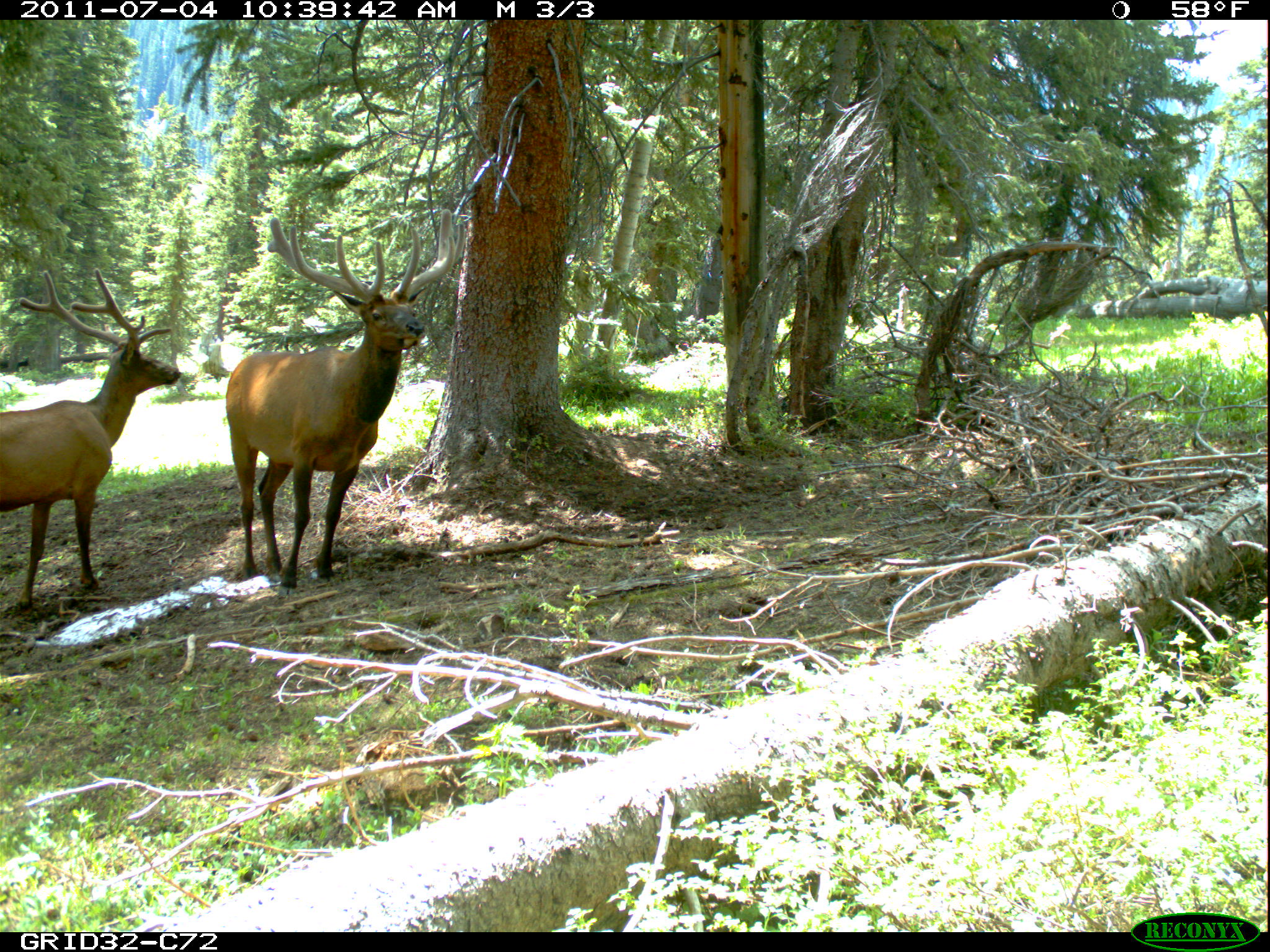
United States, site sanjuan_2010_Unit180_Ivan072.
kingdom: Animalia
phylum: Chordata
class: Mammalia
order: Artiodactyla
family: Cervidae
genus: Cervus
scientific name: Cervus elaphus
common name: red deer